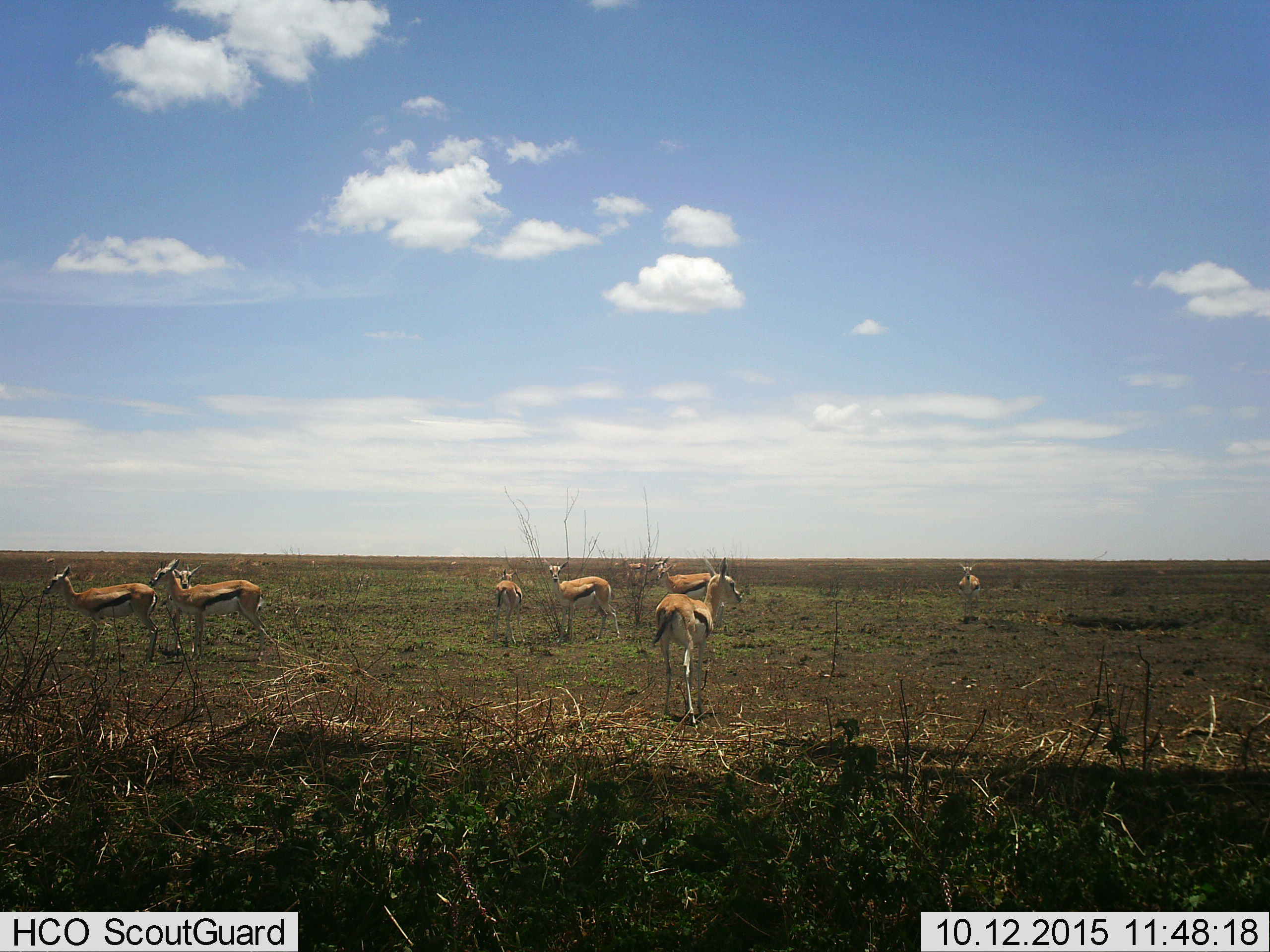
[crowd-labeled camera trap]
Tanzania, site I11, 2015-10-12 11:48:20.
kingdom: Animalia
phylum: Chordata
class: Mammalia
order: Artiodactyla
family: Bovidae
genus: Eudorcas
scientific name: Eudorcas thomsonii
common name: thomson's gazelle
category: gazellethomsons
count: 10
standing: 100%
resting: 10%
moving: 10%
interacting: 0%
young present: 10%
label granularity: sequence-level